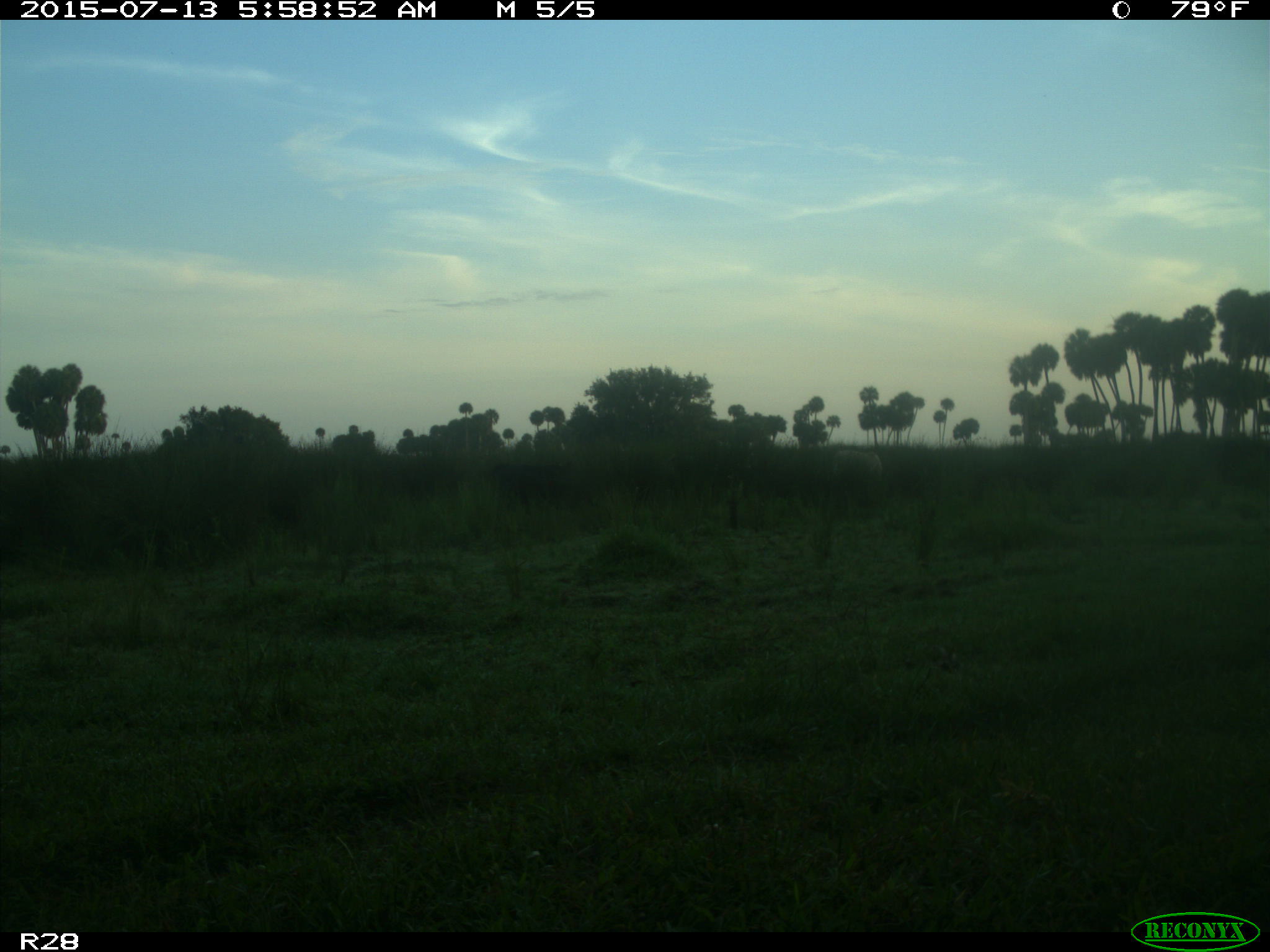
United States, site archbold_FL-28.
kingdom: Animalia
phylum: Chordata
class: Mammalia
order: Artiodactyla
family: Bovidae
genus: Bos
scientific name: Bos taurus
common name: domestic cow